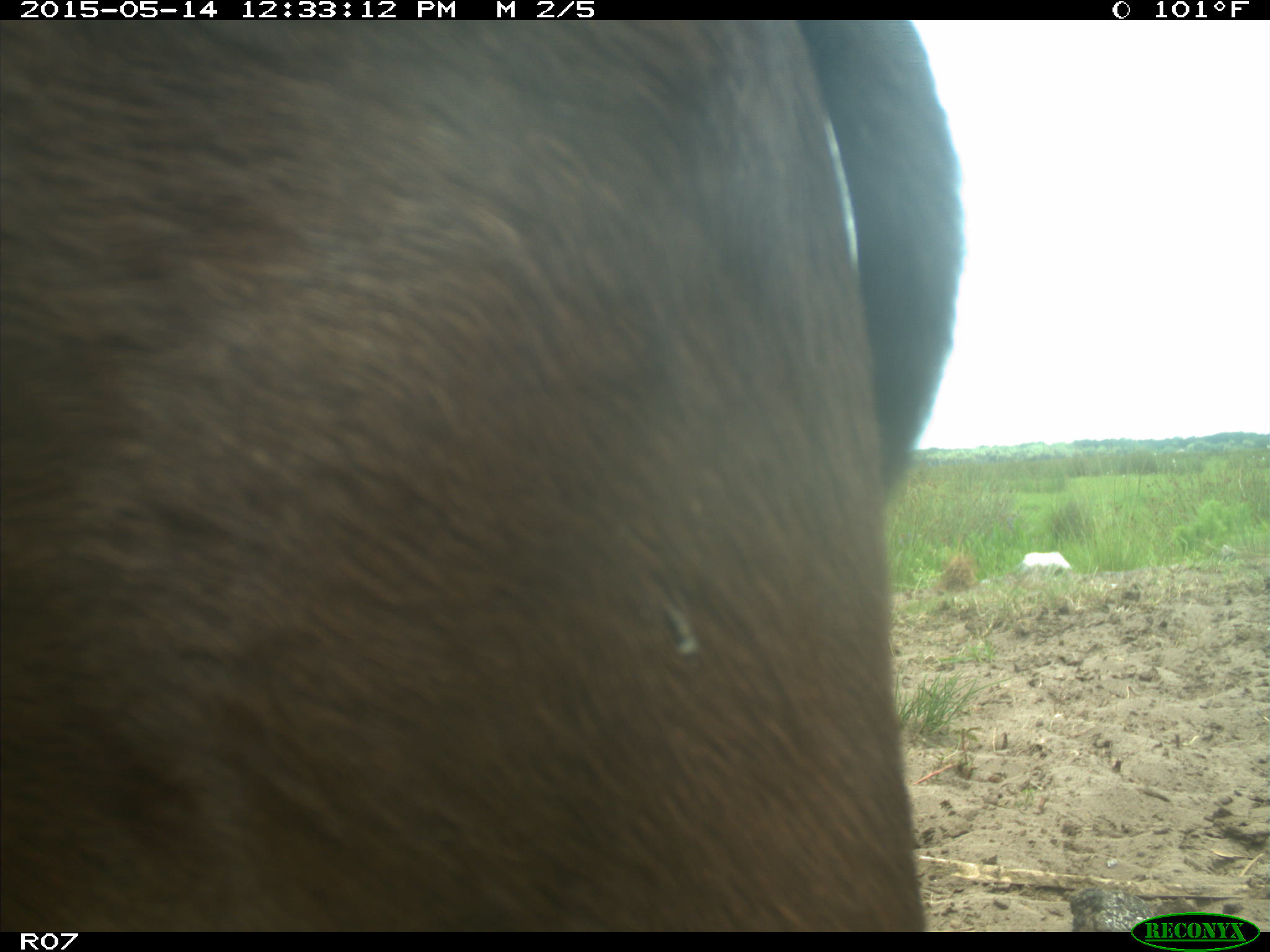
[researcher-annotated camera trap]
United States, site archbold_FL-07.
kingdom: Animalia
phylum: Chordata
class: Mammalia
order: Artiodactyla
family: Bovidae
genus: Bos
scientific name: Bos taurus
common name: domestic cow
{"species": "Bos taurus (domestic cow)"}